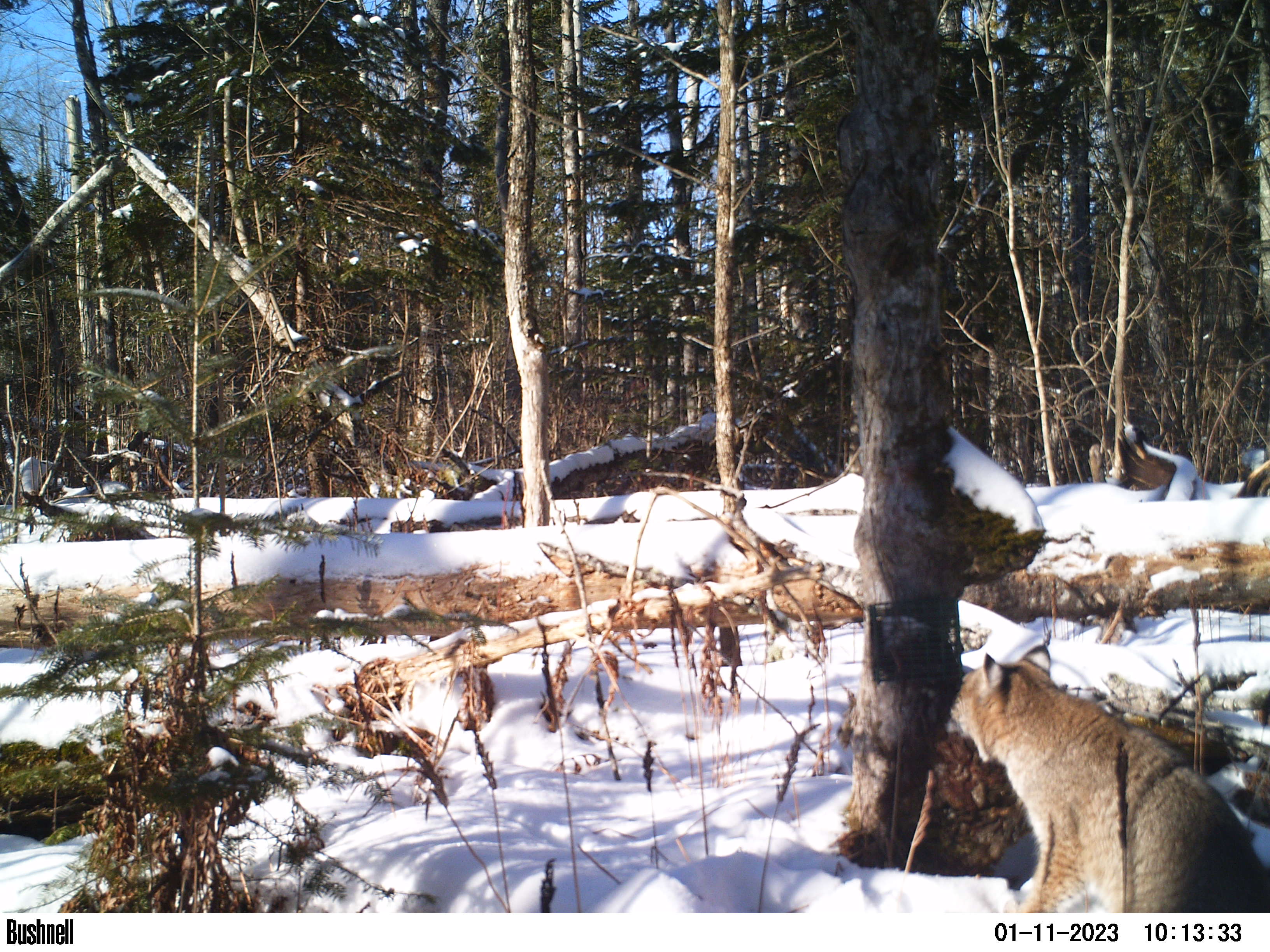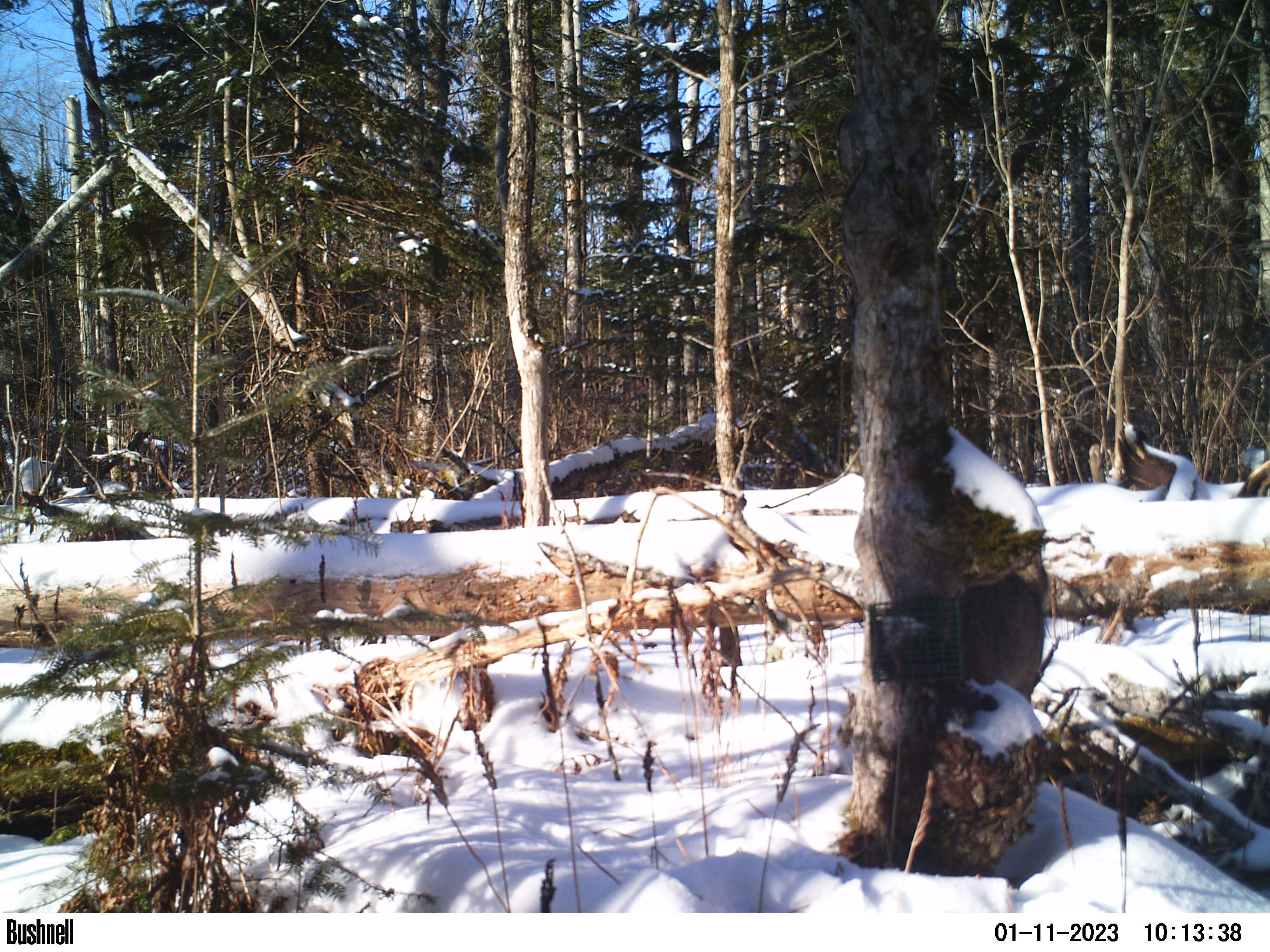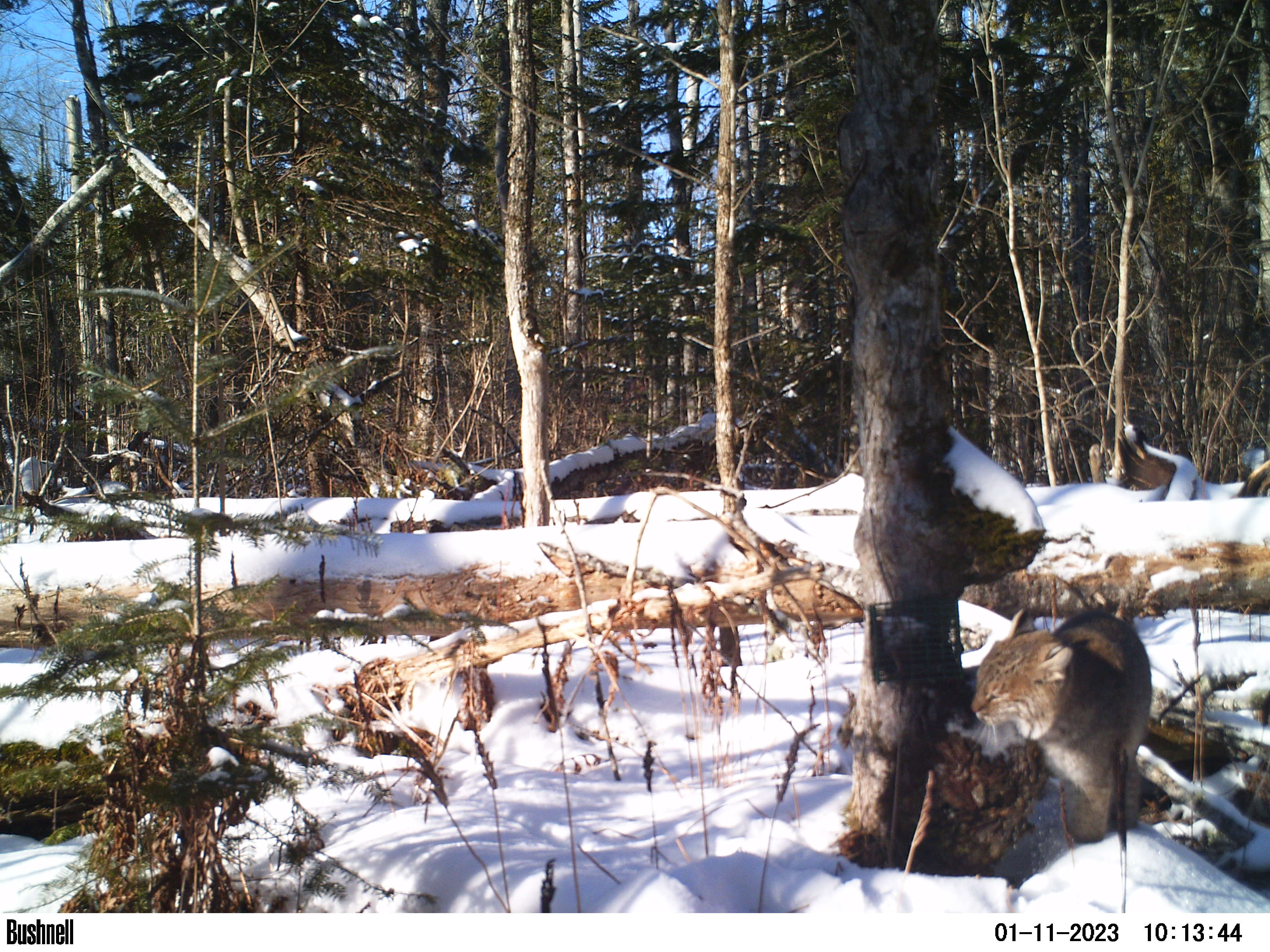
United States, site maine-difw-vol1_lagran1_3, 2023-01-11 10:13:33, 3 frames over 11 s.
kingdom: Animalia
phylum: Chordata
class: Mammalia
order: Carnivora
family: Felidae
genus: Lynx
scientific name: Lynx rufus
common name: bobcat